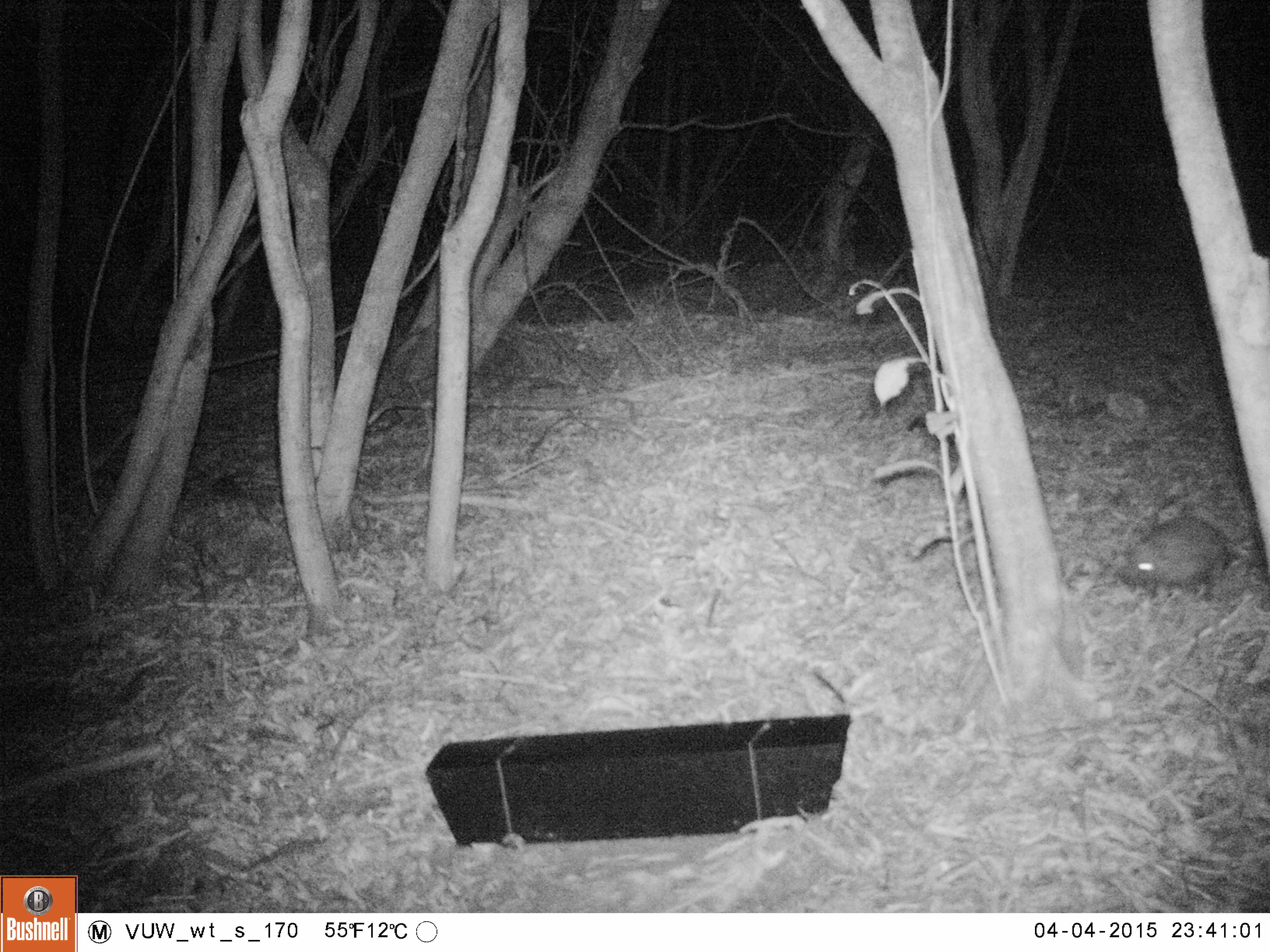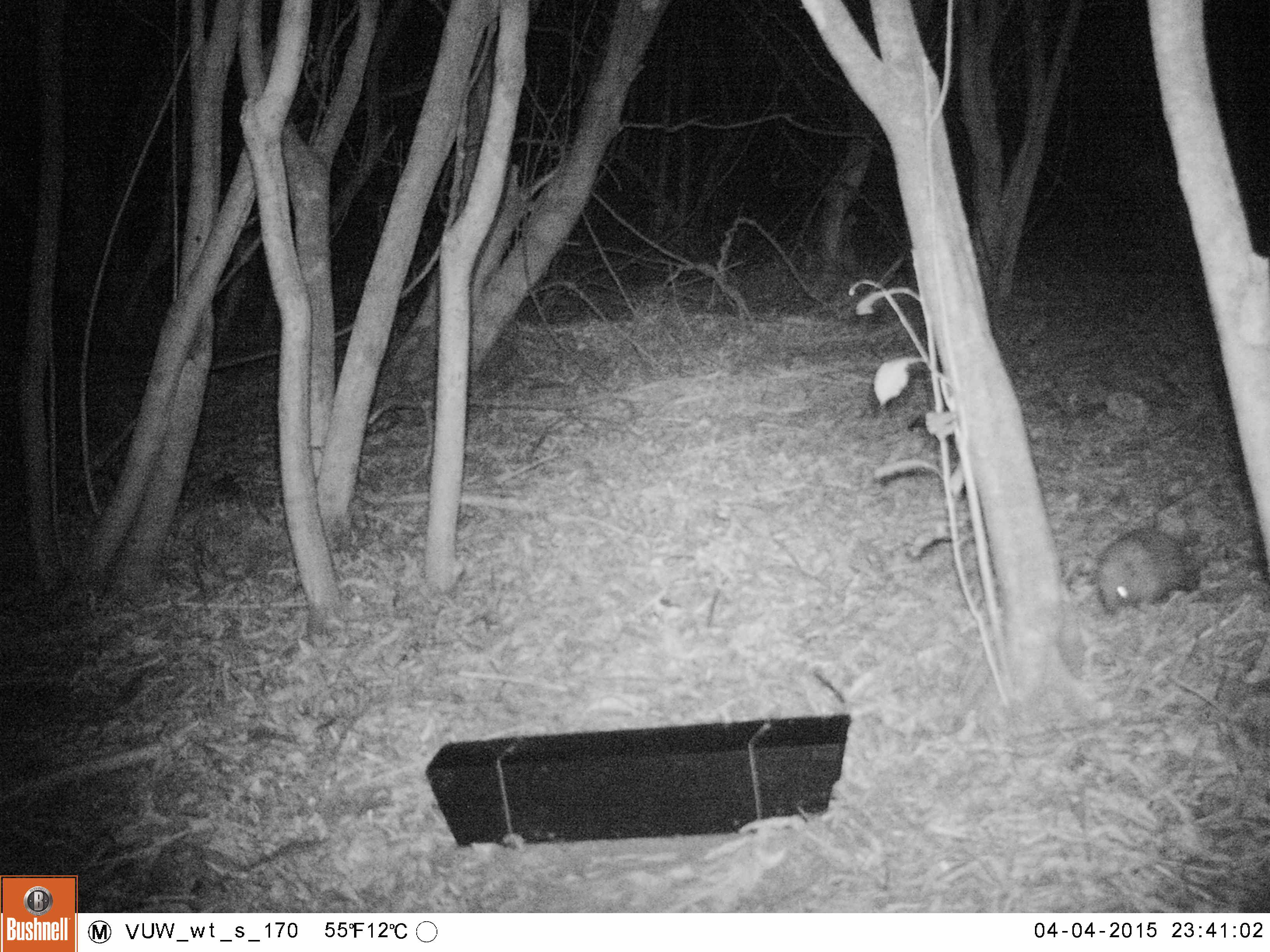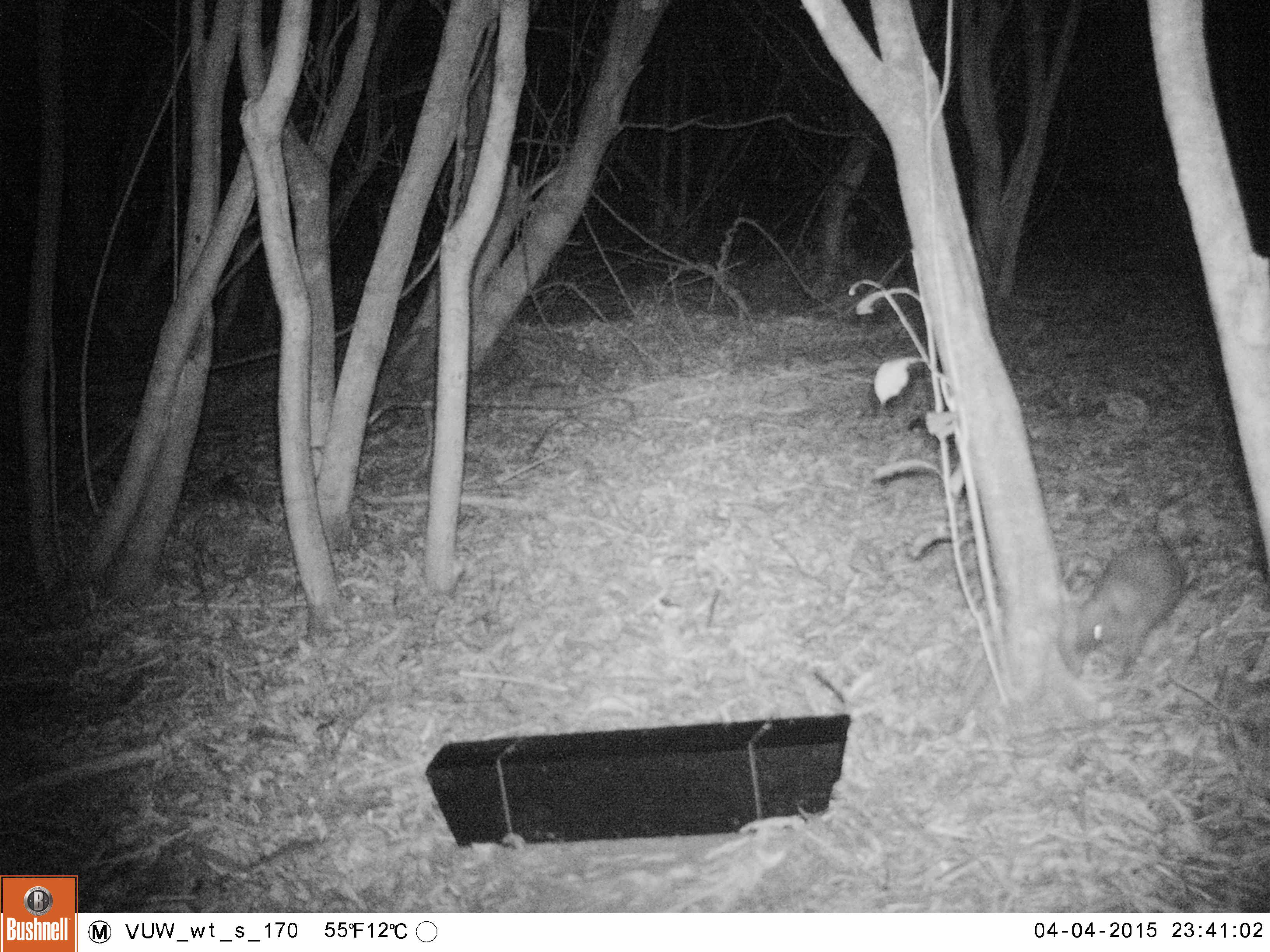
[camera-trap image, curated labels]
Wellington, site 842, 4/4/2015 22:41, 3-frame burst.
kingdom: Animalia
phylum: Chordata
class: Mammalia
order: Eulipotyphla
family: Erinaceidae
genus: Erinaceus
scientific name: Erinaceus europaeus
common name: hedgehog